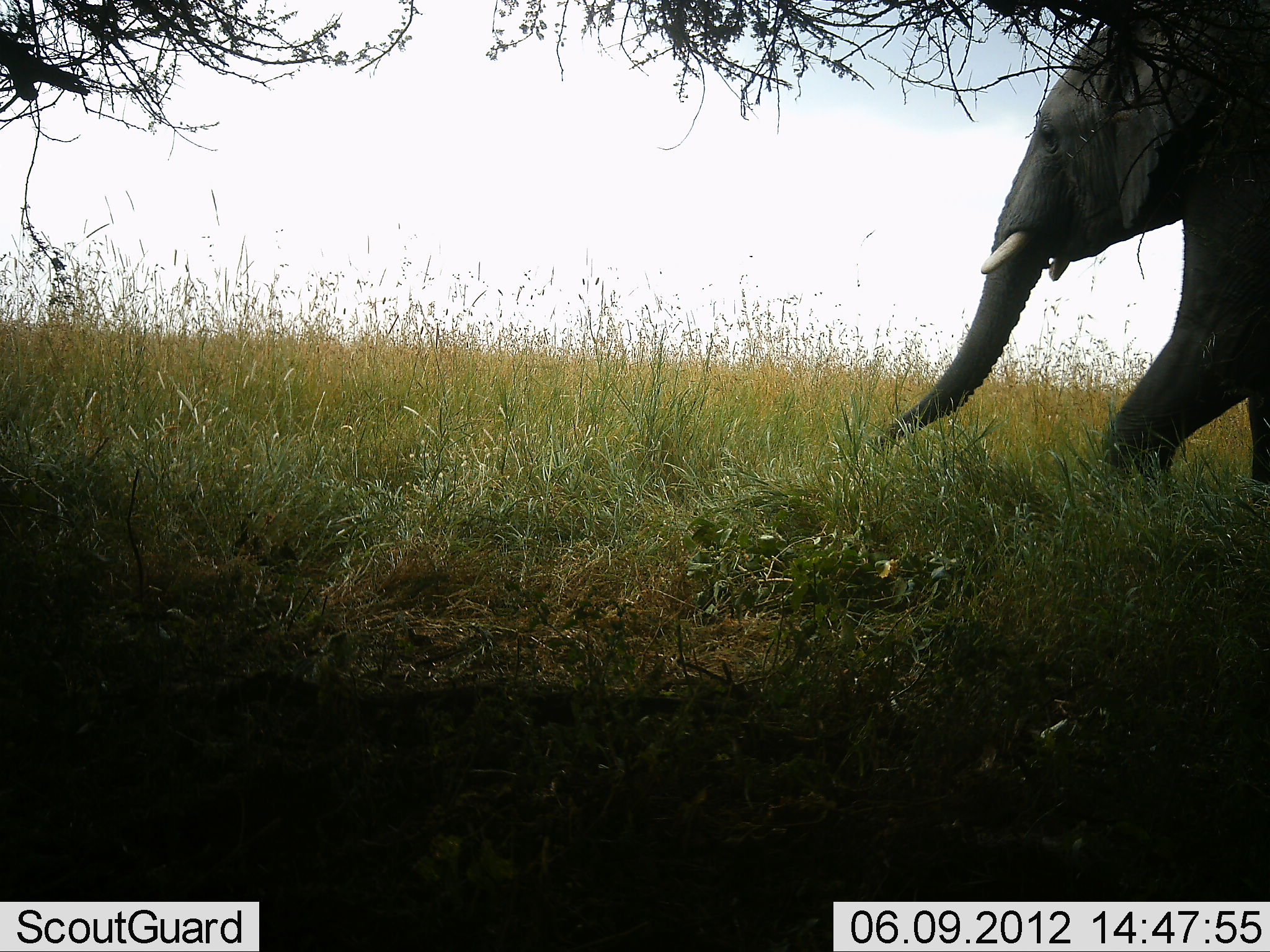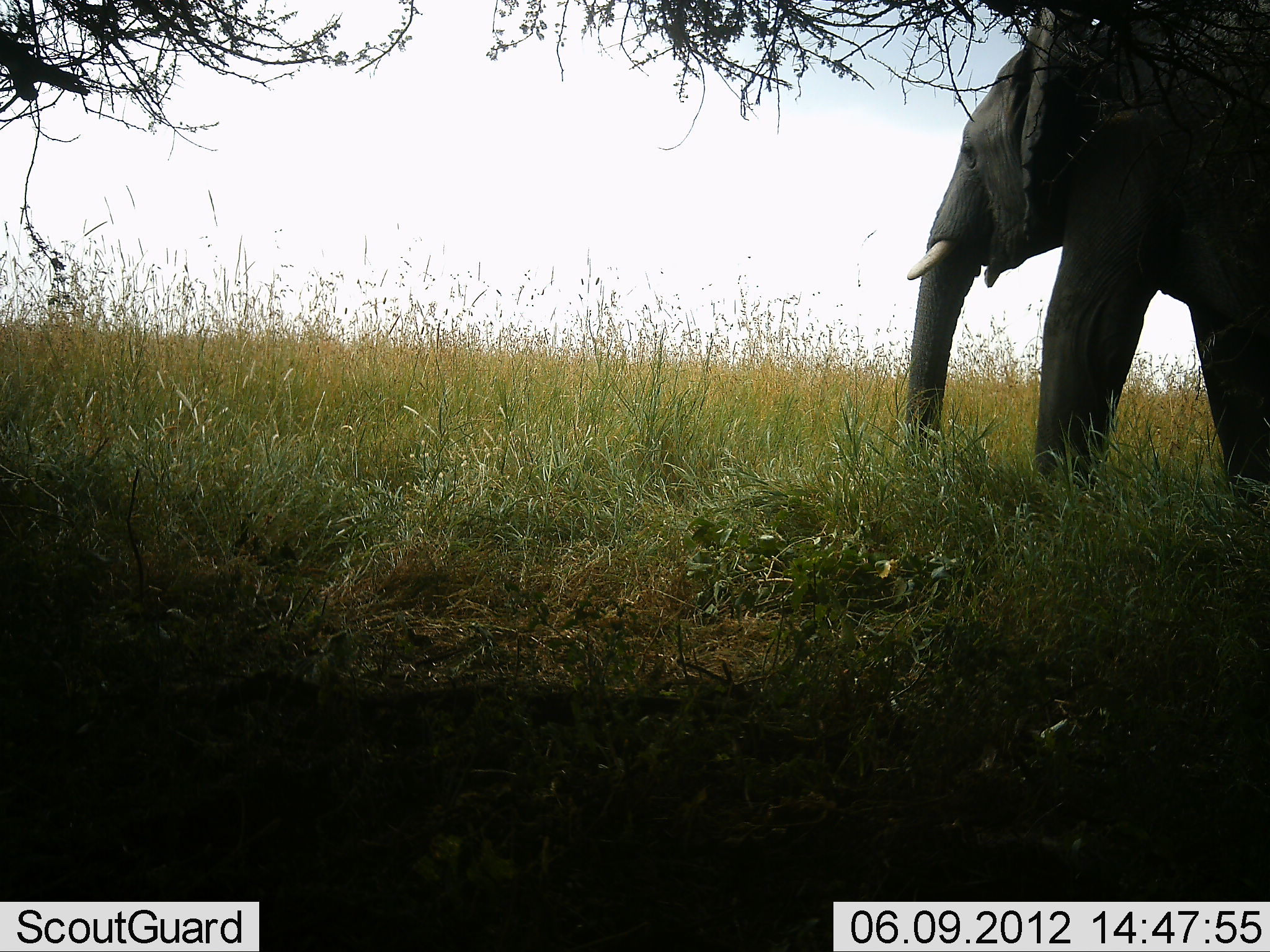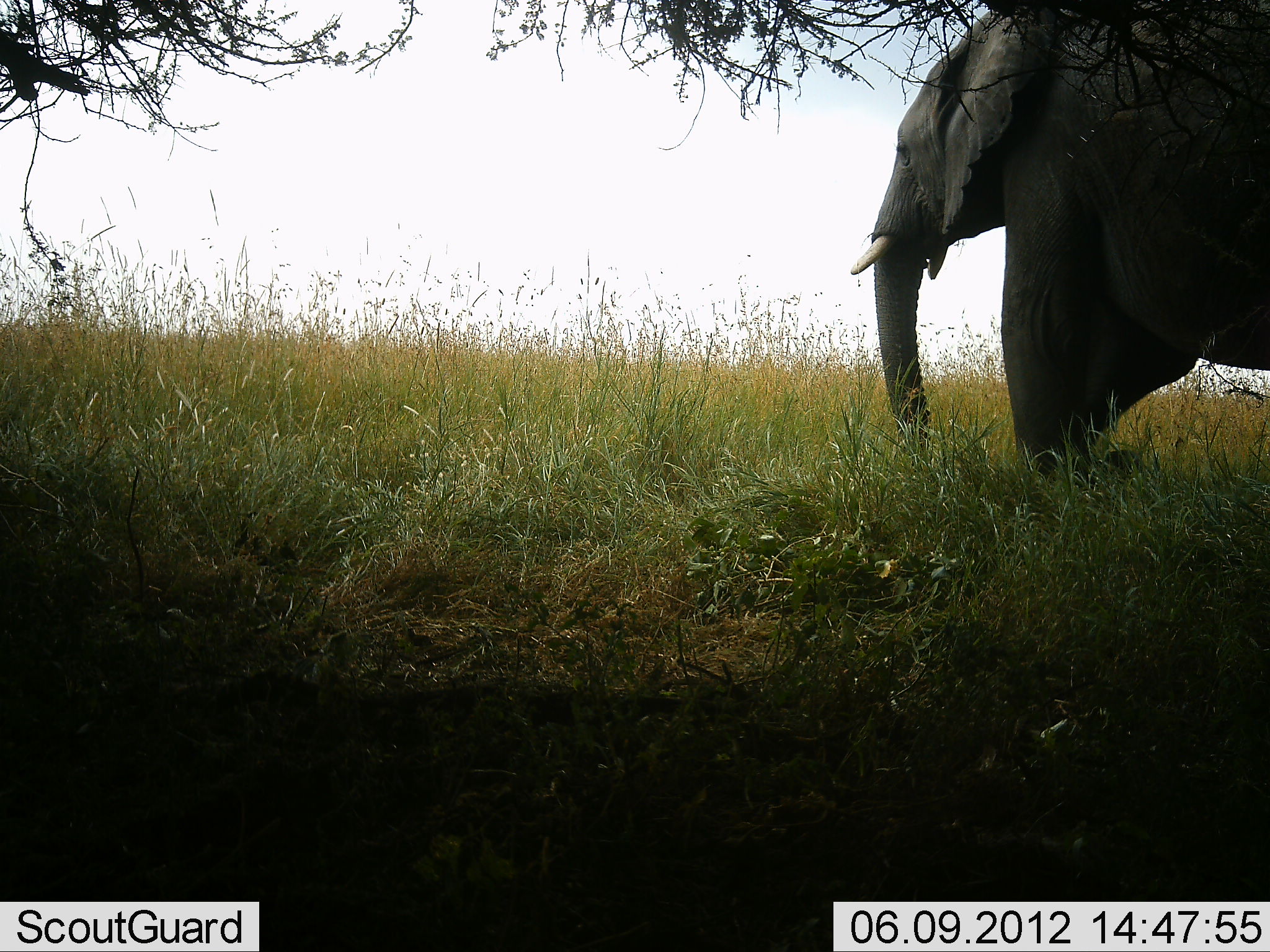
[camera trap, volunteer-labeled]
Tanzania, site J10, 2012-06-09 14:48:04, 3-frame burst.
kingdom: Animalia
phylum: Chordata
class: Mammalia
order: Proboscidea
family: Elephantidae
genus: Loxodonta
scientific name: Loxodonta africana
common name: african bush elephant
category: elephant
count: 1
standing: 0%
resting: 0%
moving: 90%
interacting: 0%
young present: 0%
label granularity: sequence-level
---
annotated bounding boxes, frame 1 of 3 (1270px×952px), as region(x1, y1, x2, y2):
animal: region(878, 0, 1268, 511)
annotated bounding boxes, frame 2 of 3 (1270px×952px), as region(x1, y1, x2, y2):
animal: region(904, 2, 1269, 492)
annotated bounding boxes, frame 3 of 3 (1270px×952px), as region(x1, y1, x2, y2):
animal: region(848, 0, 1269, 482)